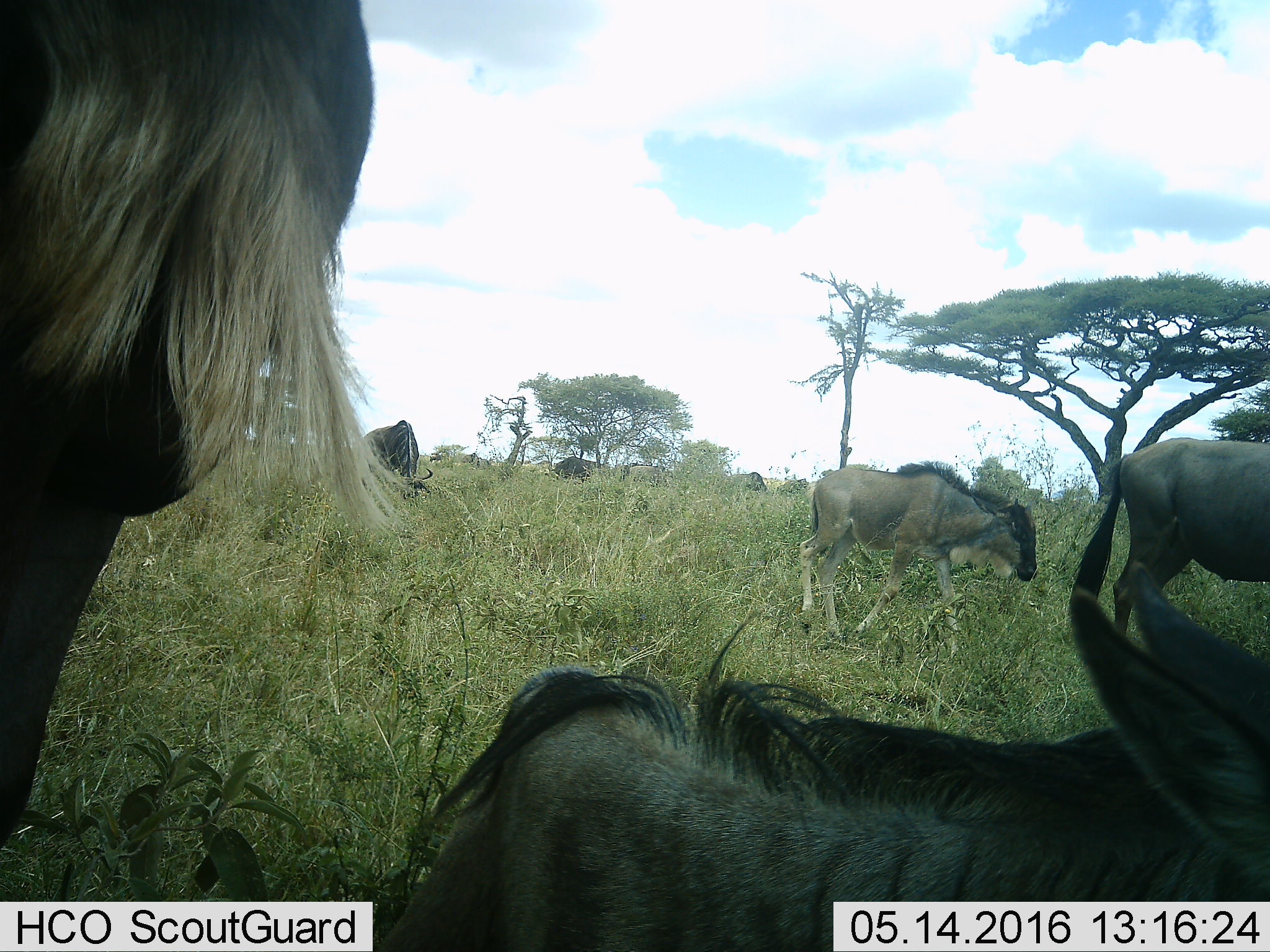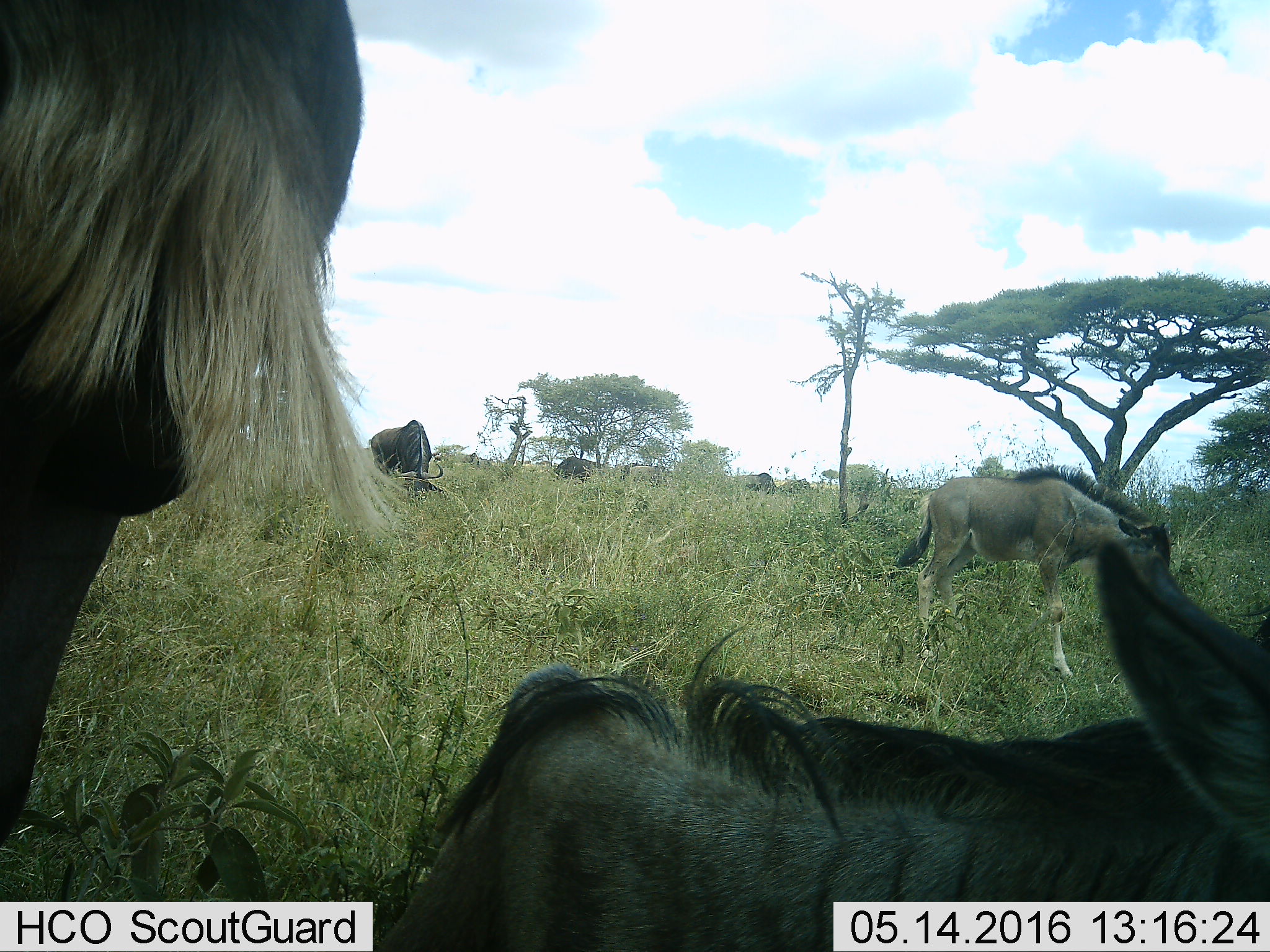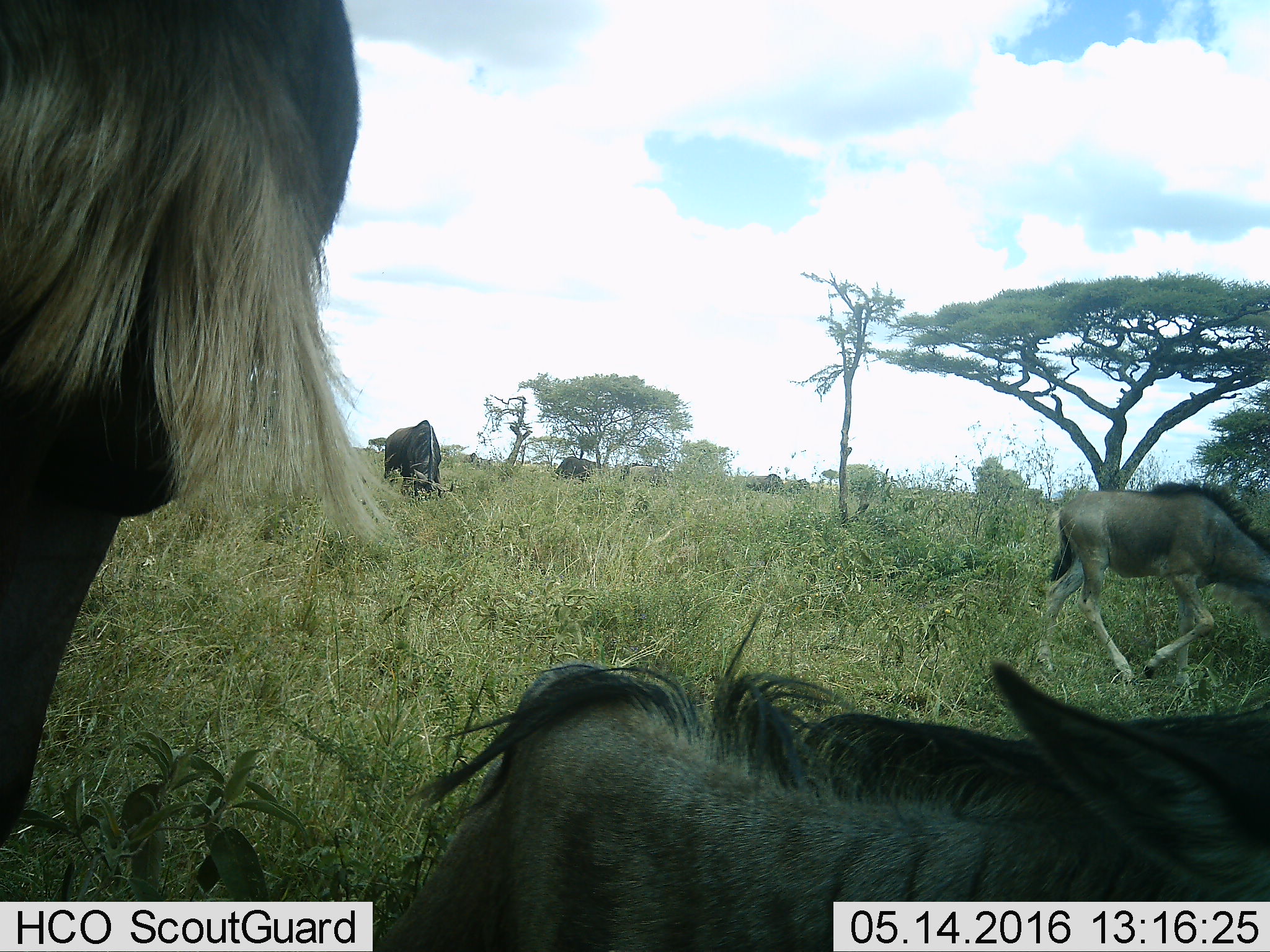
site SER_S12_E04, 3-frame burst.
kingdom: Animalia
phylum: Chordata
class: Mammalia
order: Artiodactyla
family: Bovidae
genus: Connochaetes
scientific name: Connochaetes taurinus taurinus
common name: blue wildebeest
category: wildebeestblue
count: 8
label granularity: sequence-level